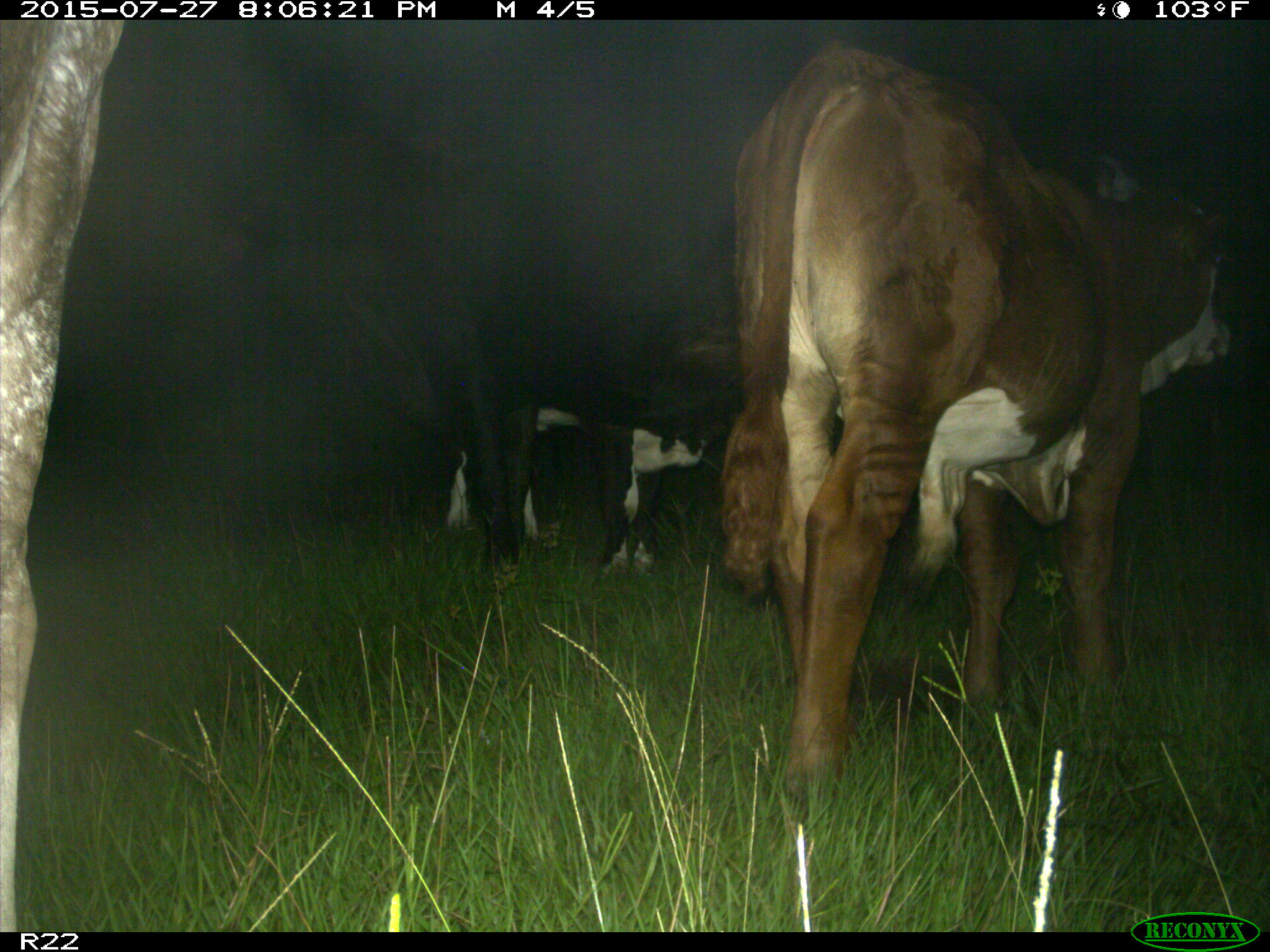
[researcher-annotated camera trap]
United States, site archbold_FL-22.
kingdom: Animalia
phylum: Chordata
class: Mammalia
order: Artiodactyla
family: Bovidae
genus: Bos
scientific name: Bos taurus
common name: domestic cow